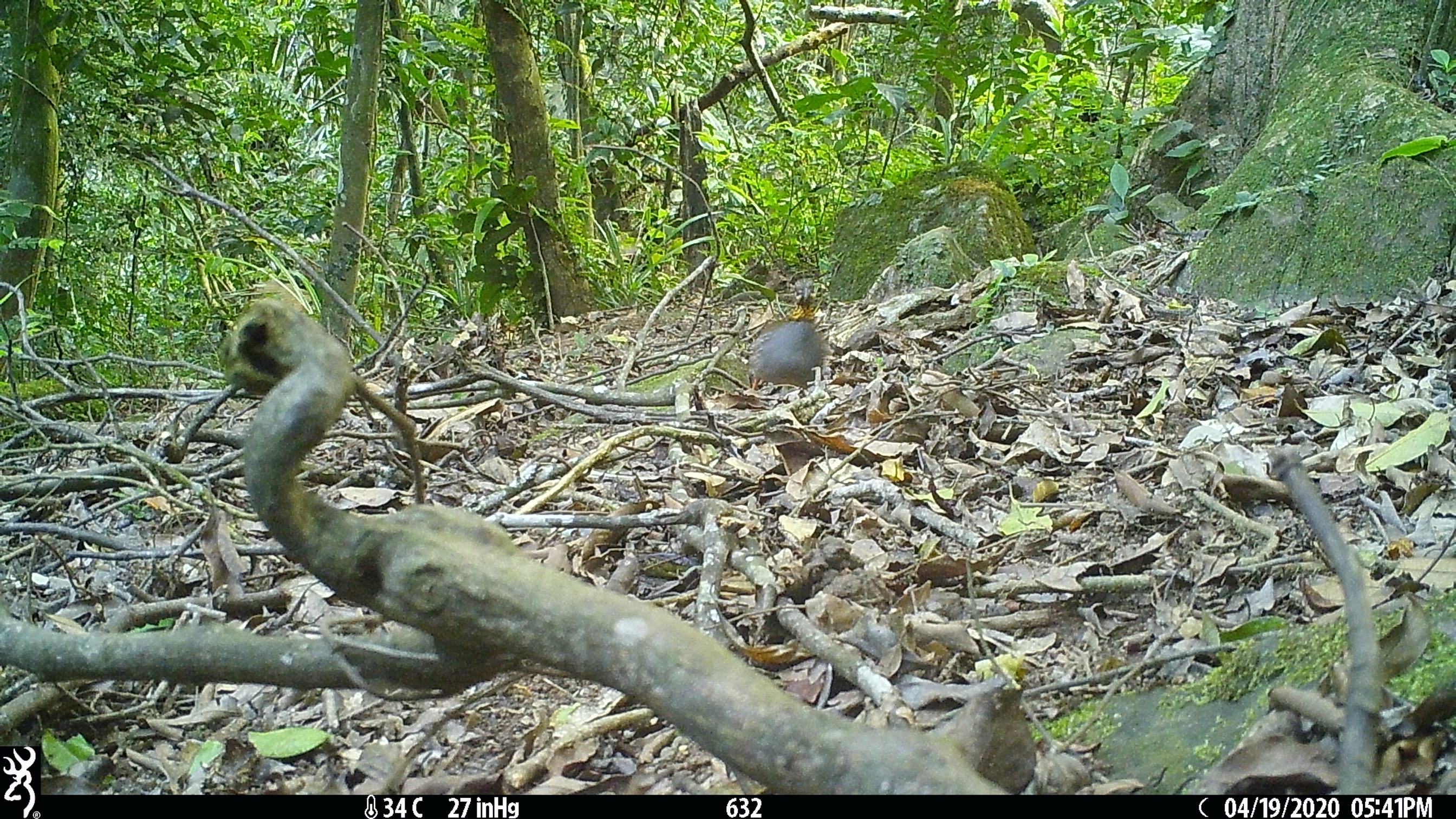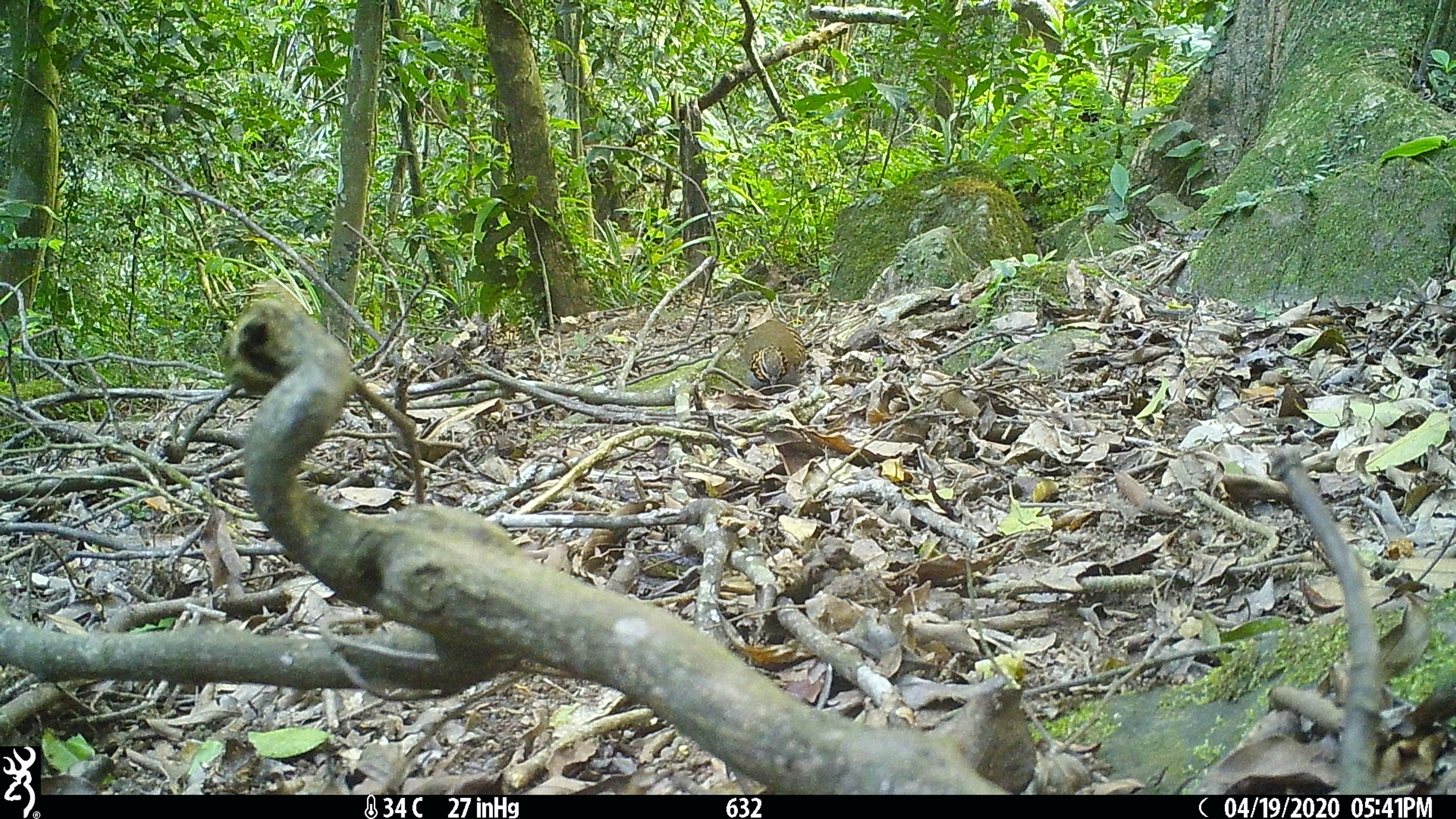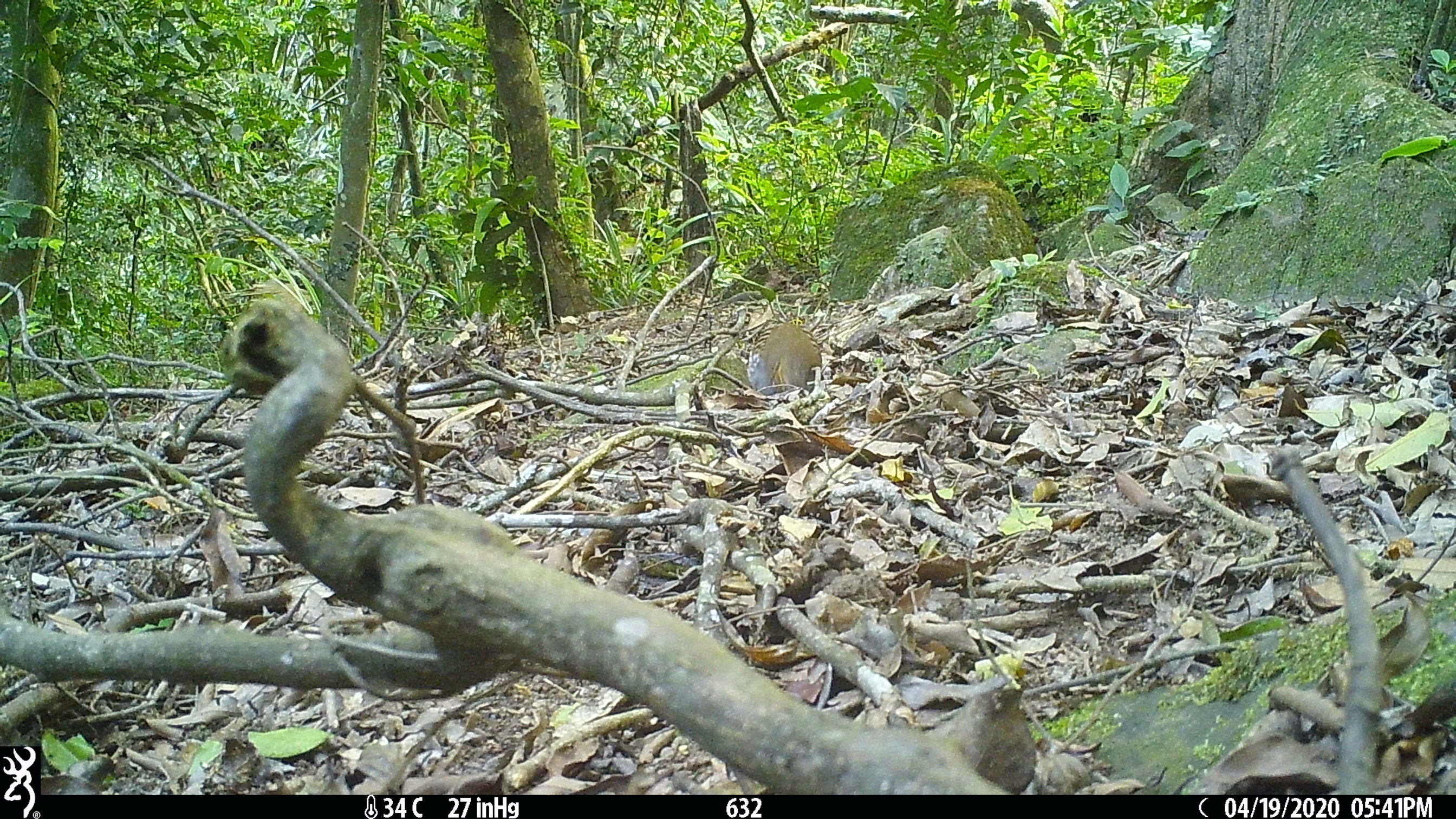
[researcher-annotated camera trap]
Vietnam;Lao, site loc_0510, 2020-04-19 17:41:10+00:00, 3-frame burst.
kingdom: Animalia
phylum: Chordata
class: Aves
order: Galliformes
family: Phasianidae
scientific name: Phasianidae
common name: partridge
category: unidentified partridge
Unidentified partridge (partridge) (Phasianidae). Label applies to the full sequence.